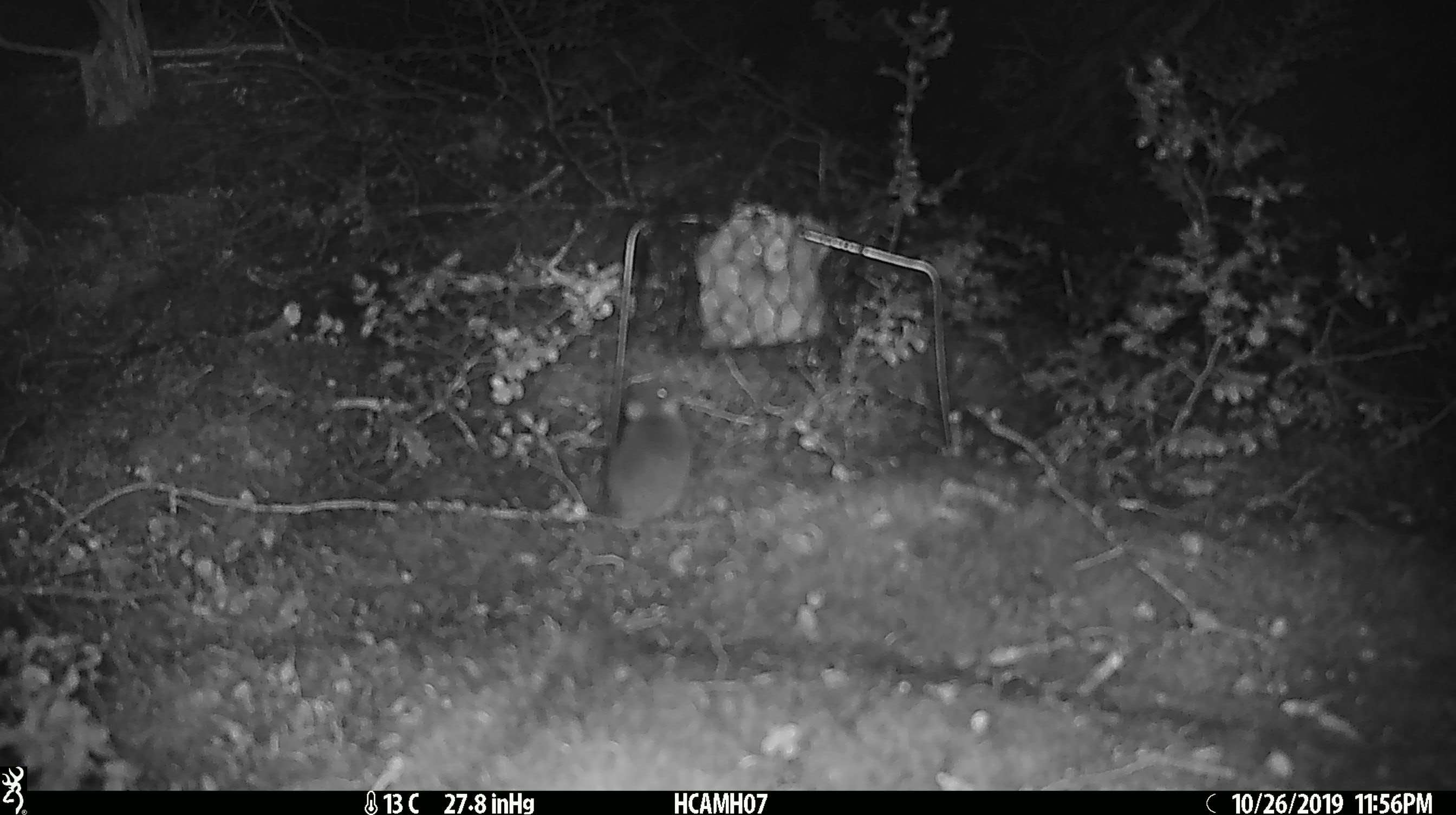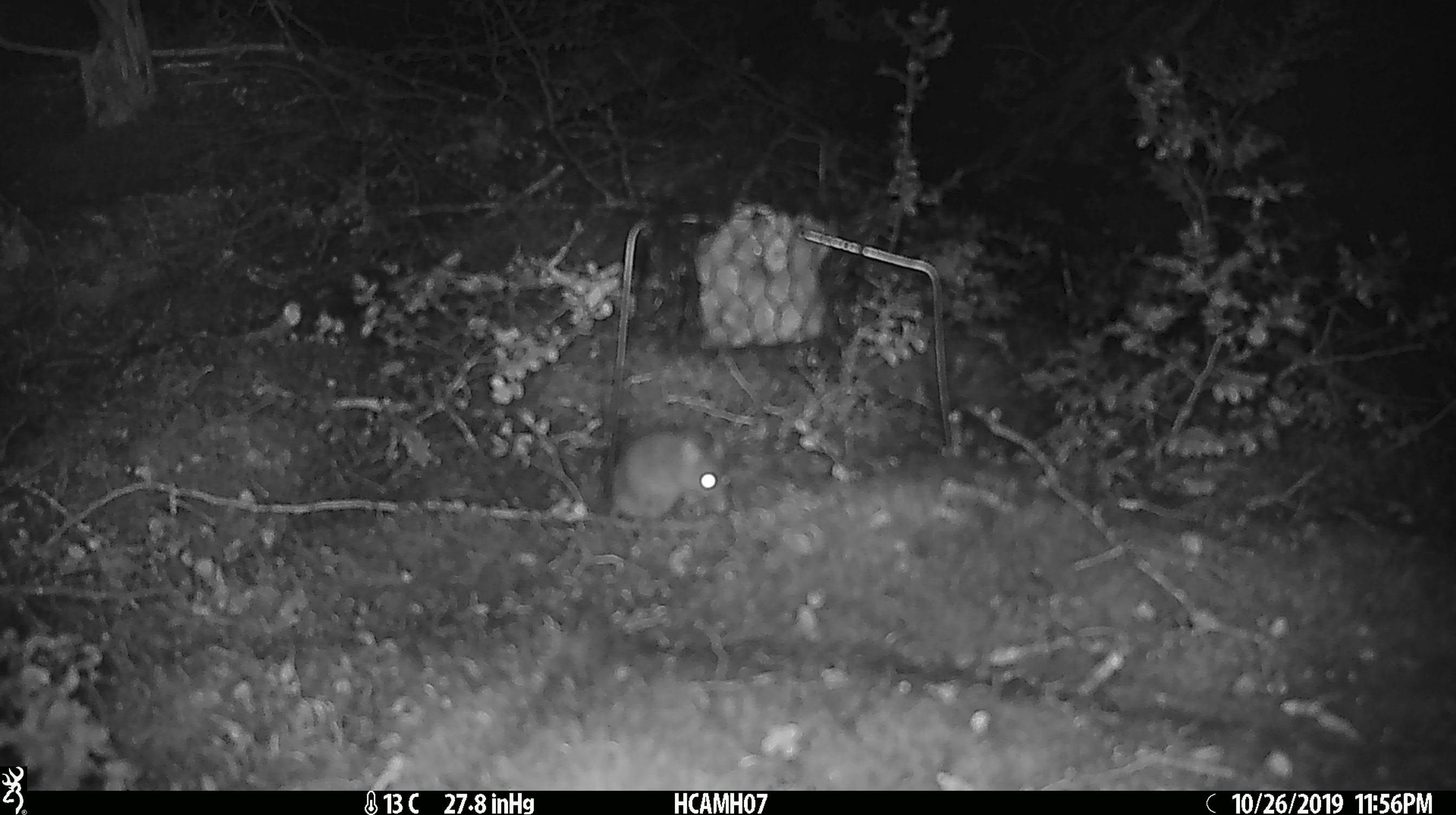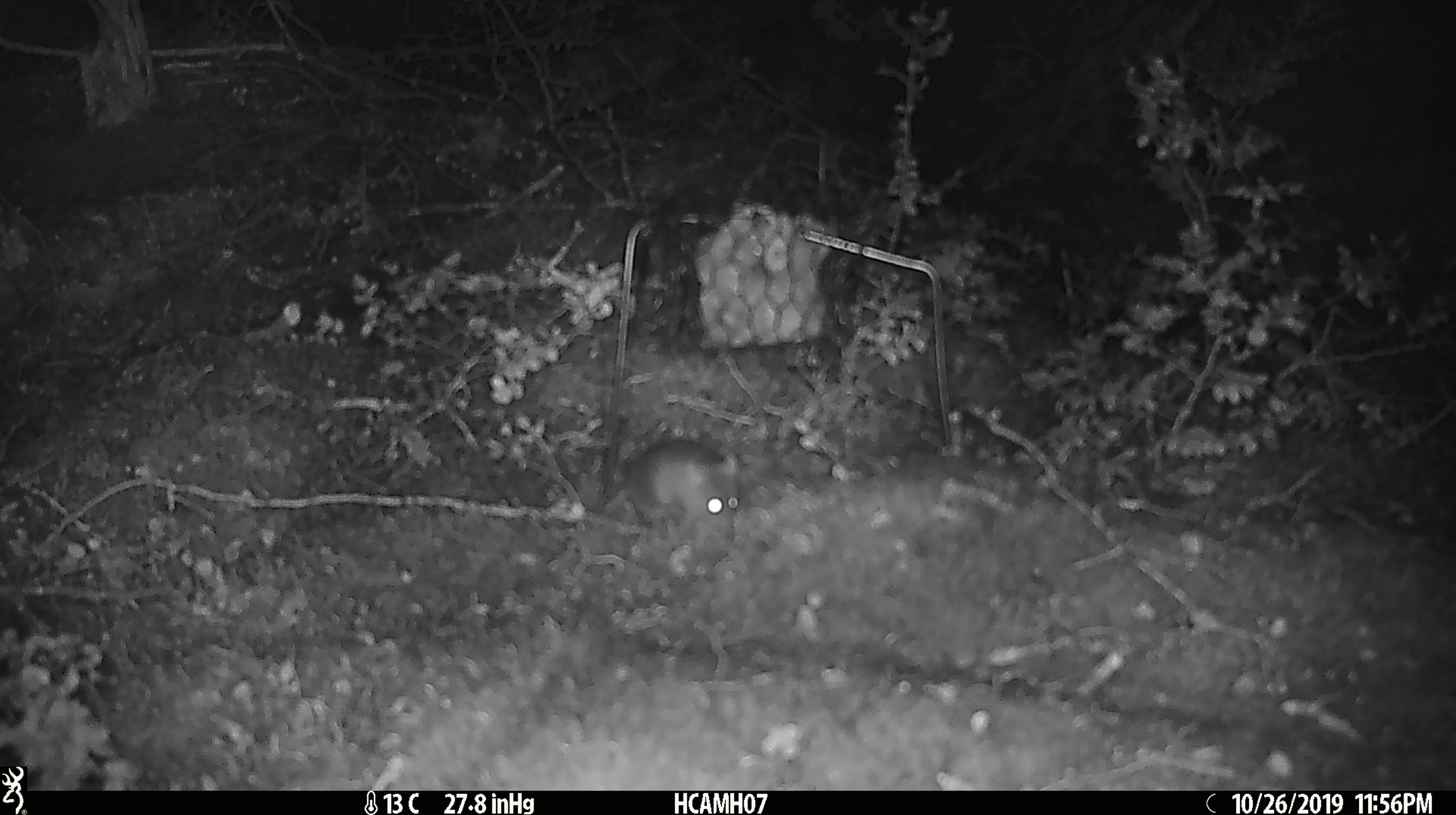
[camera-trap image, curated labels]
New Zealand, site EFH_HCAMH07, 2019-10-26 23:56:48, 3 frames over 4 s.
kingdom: Animalia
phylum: Chordata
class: Mammalia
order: Rodentia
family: Muridae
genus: Mus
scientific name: Mus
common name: mouse